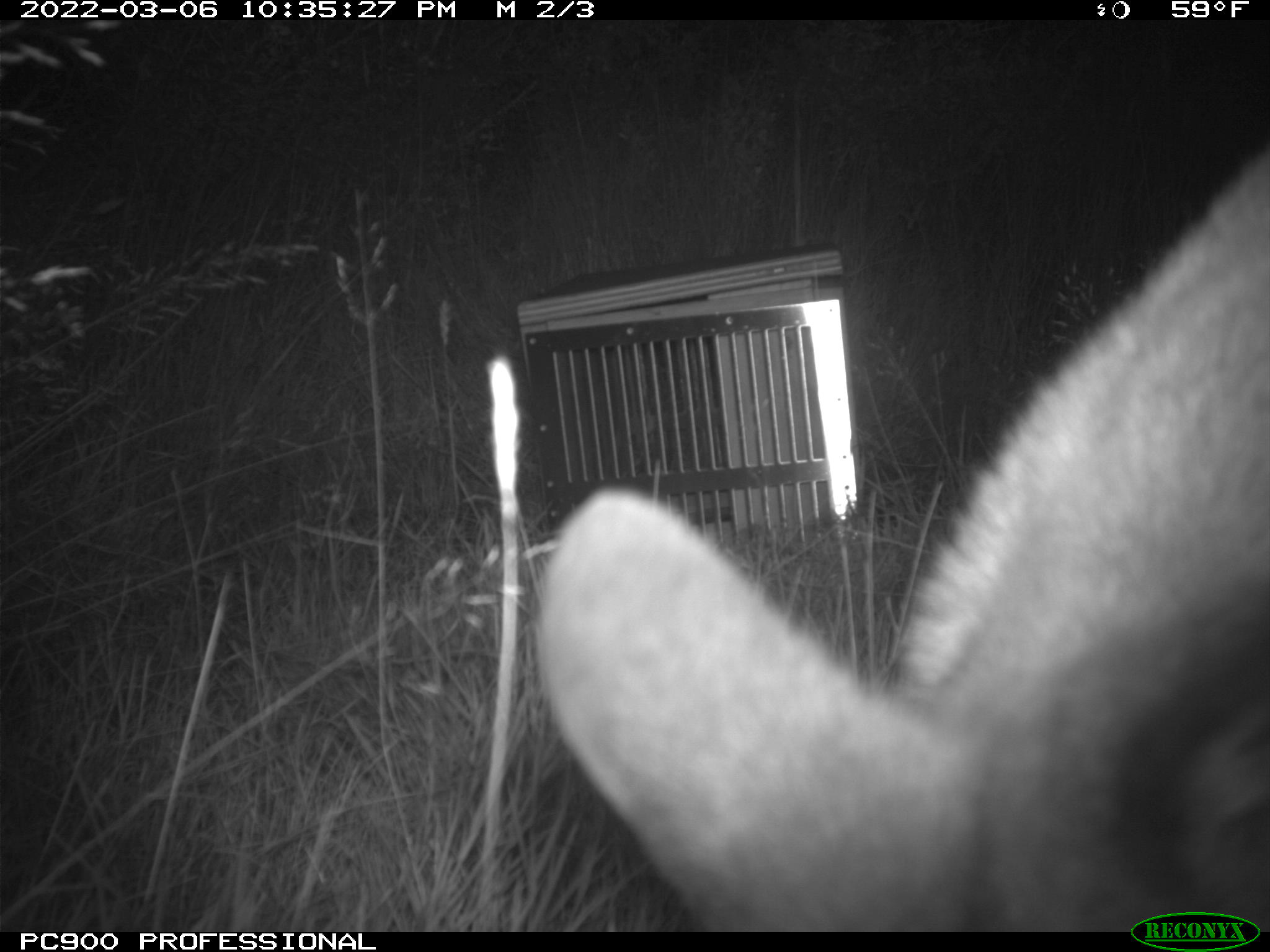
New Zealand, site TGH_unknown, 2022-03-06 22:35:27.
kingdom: Animalia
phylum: Chordata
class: Mammalia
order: Diprotodontia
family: Macropodidae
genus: Notamacropus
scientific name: Notamacropus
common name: wallaby